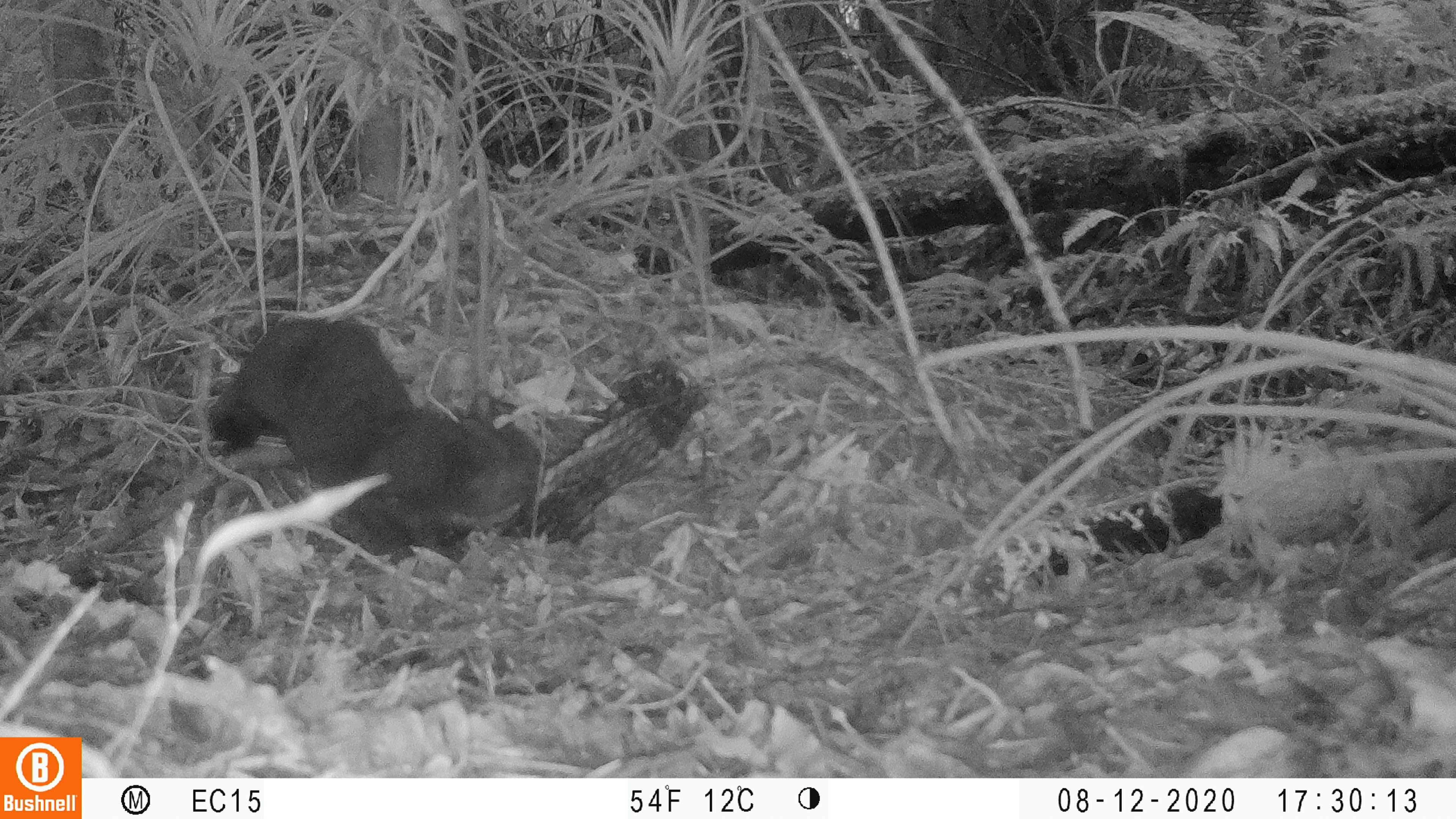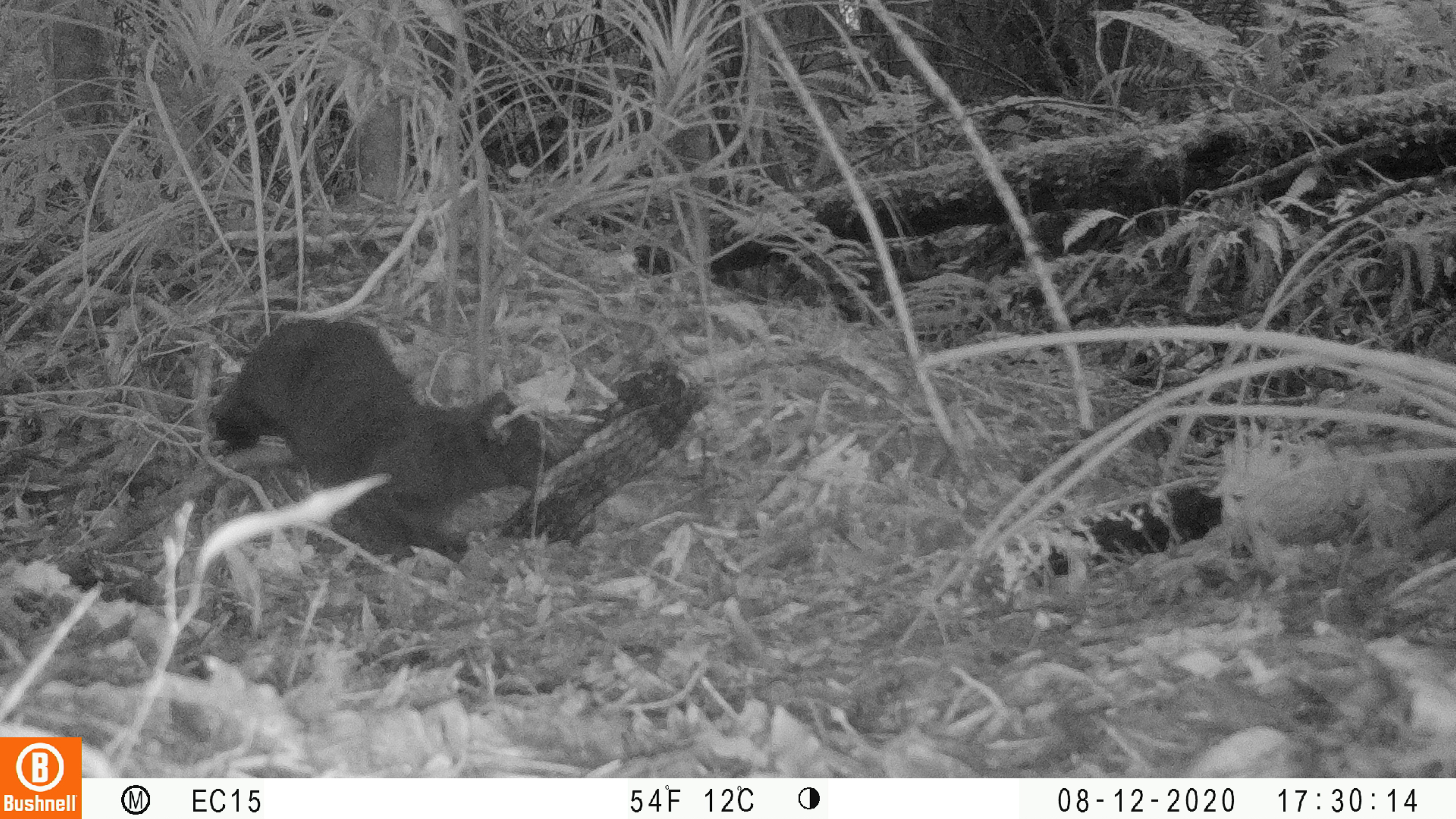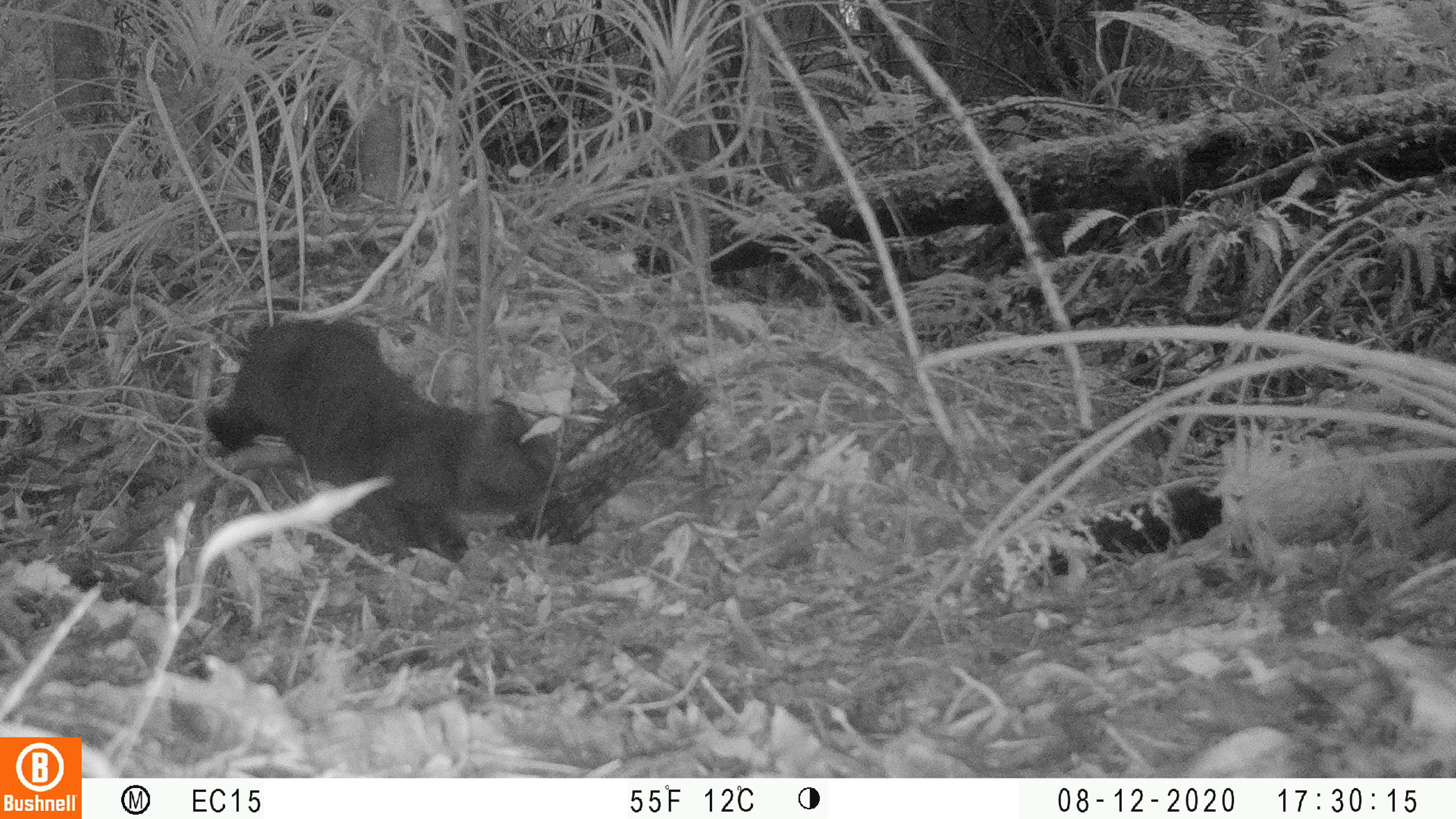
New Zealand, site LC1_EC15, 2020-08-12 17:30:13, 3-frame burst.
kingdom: Animalia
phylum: Chordata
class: Mammalia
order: Carnivora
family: Felidae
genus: Felis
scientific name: Felis catus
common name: domestic cat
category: cat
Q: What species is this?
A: Cat (domestic cat) (Felis catus).